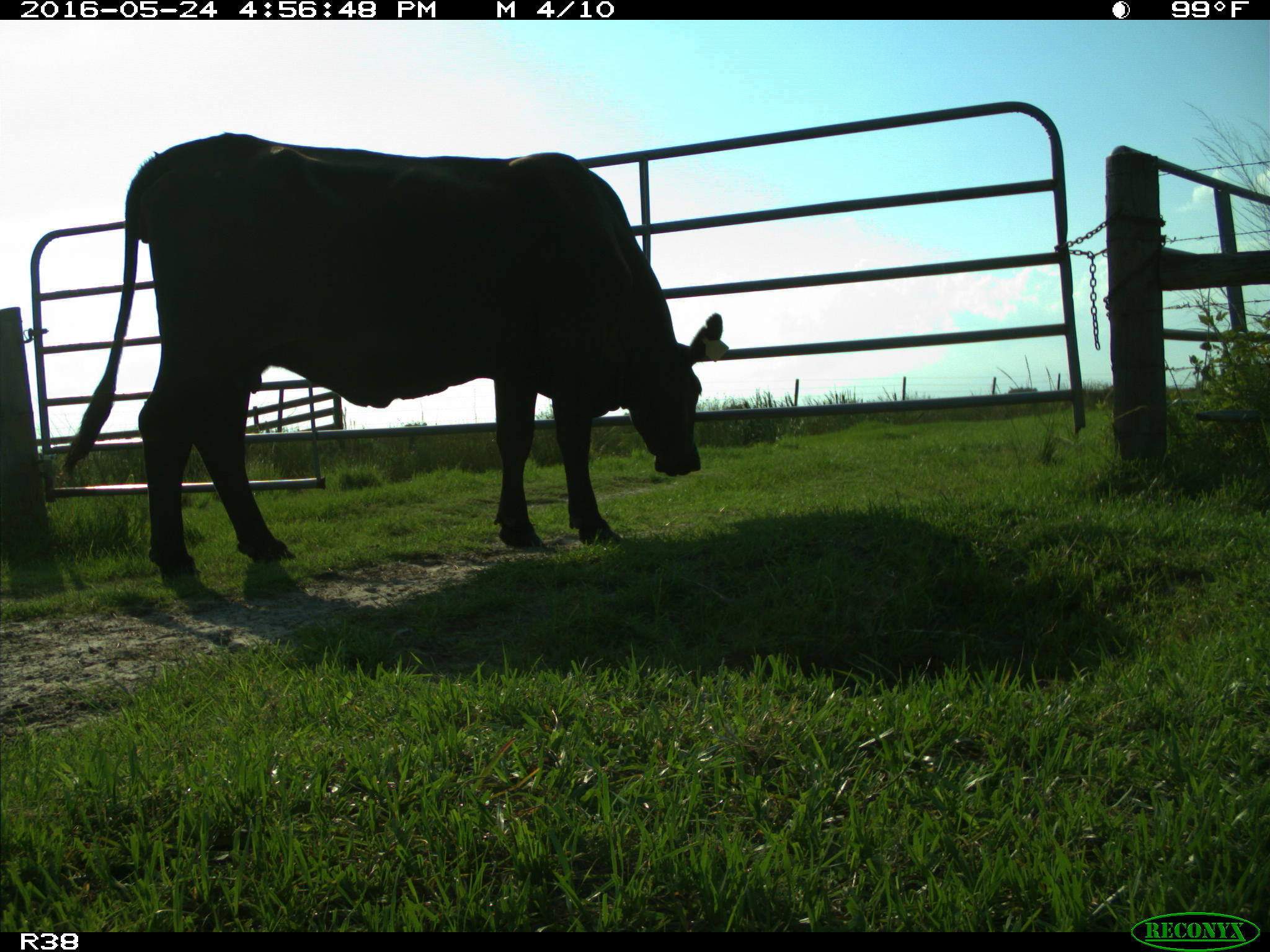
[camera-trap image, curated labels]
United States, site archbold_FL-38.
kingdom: Animalia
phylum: Chordata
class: Mammalia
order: Artiodactyla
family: Bovidae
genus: Bos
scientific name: Bos taurus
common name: domestic cow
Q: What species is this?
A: Bos taurus (domestic cow).